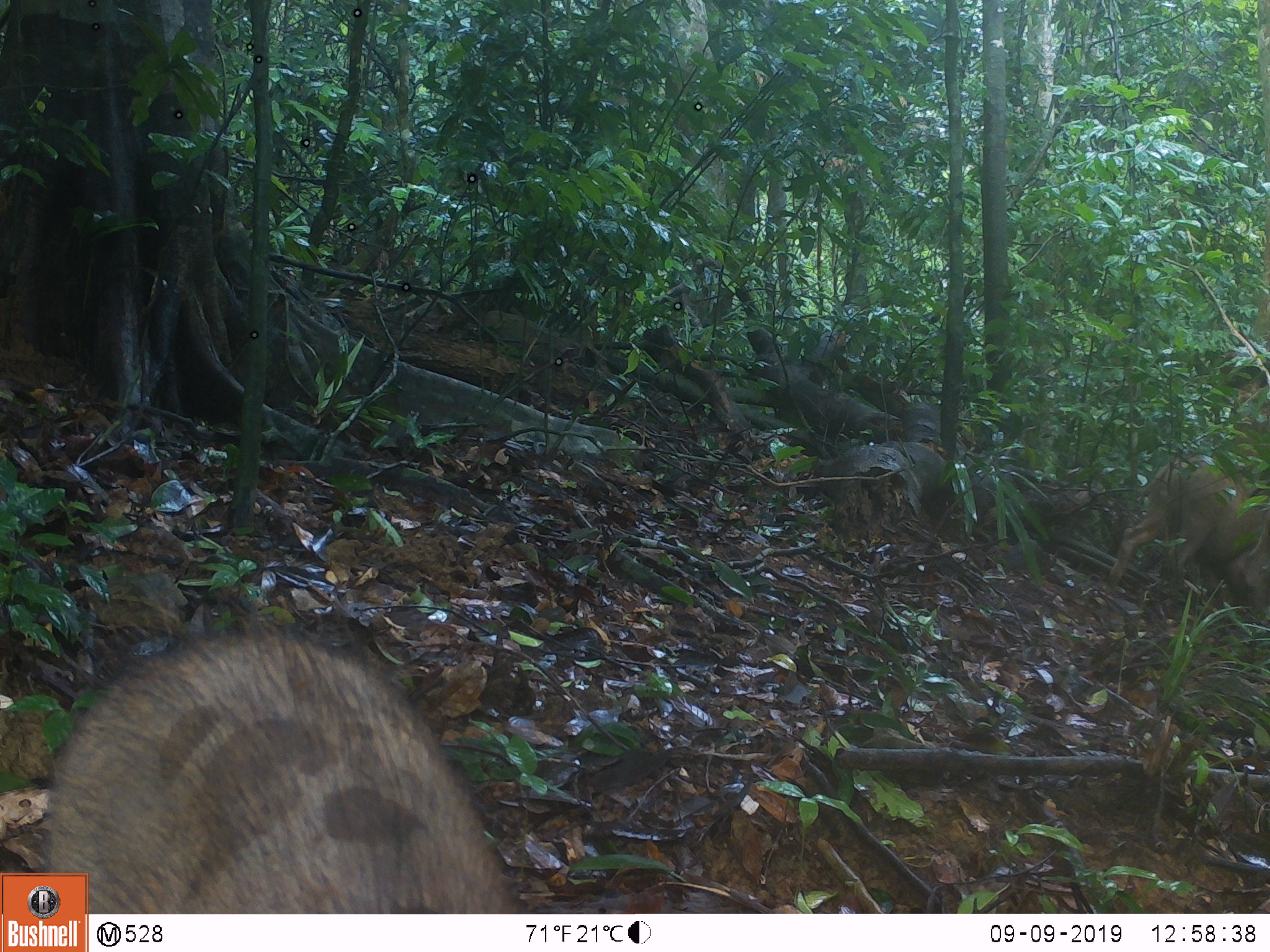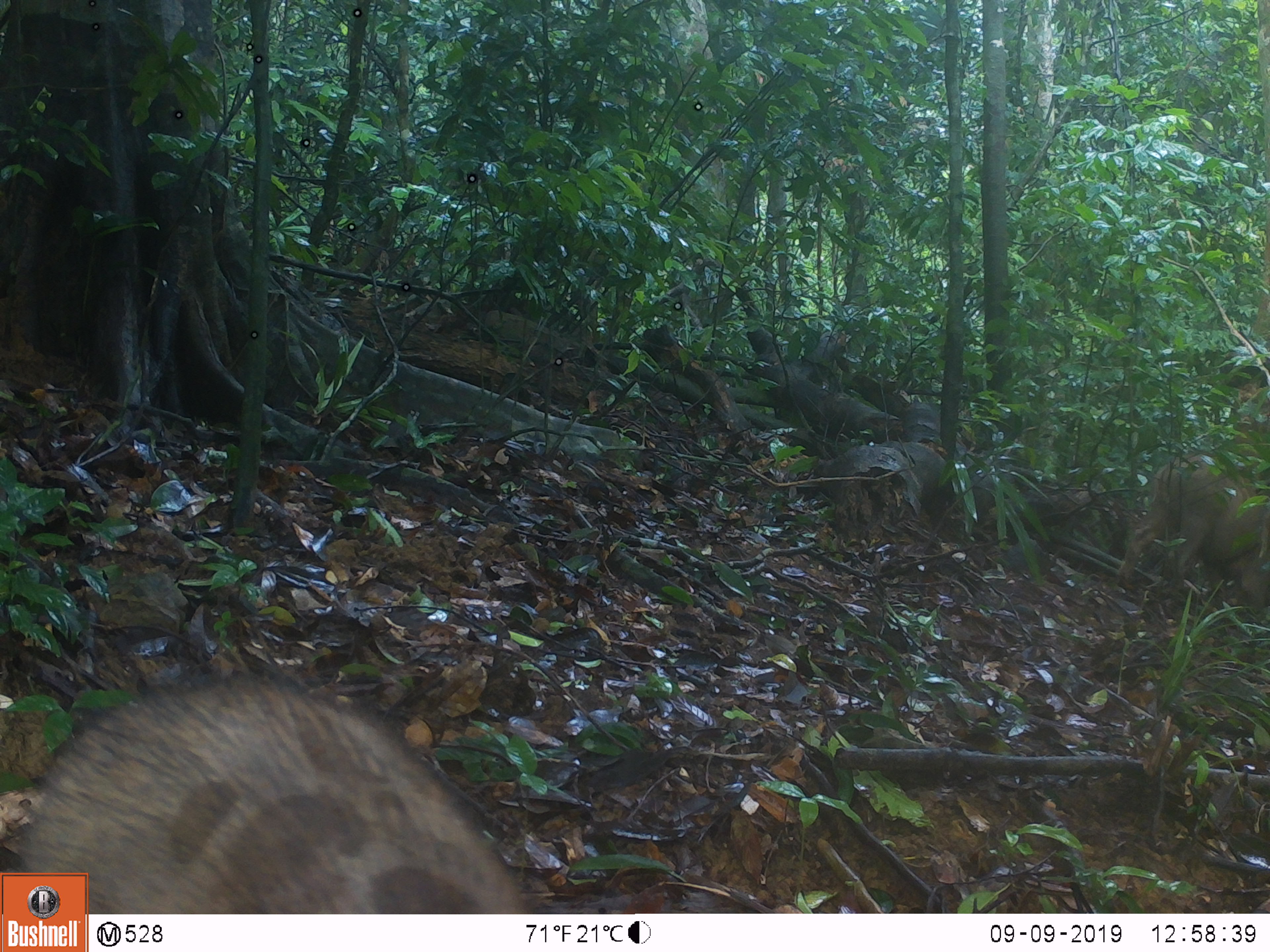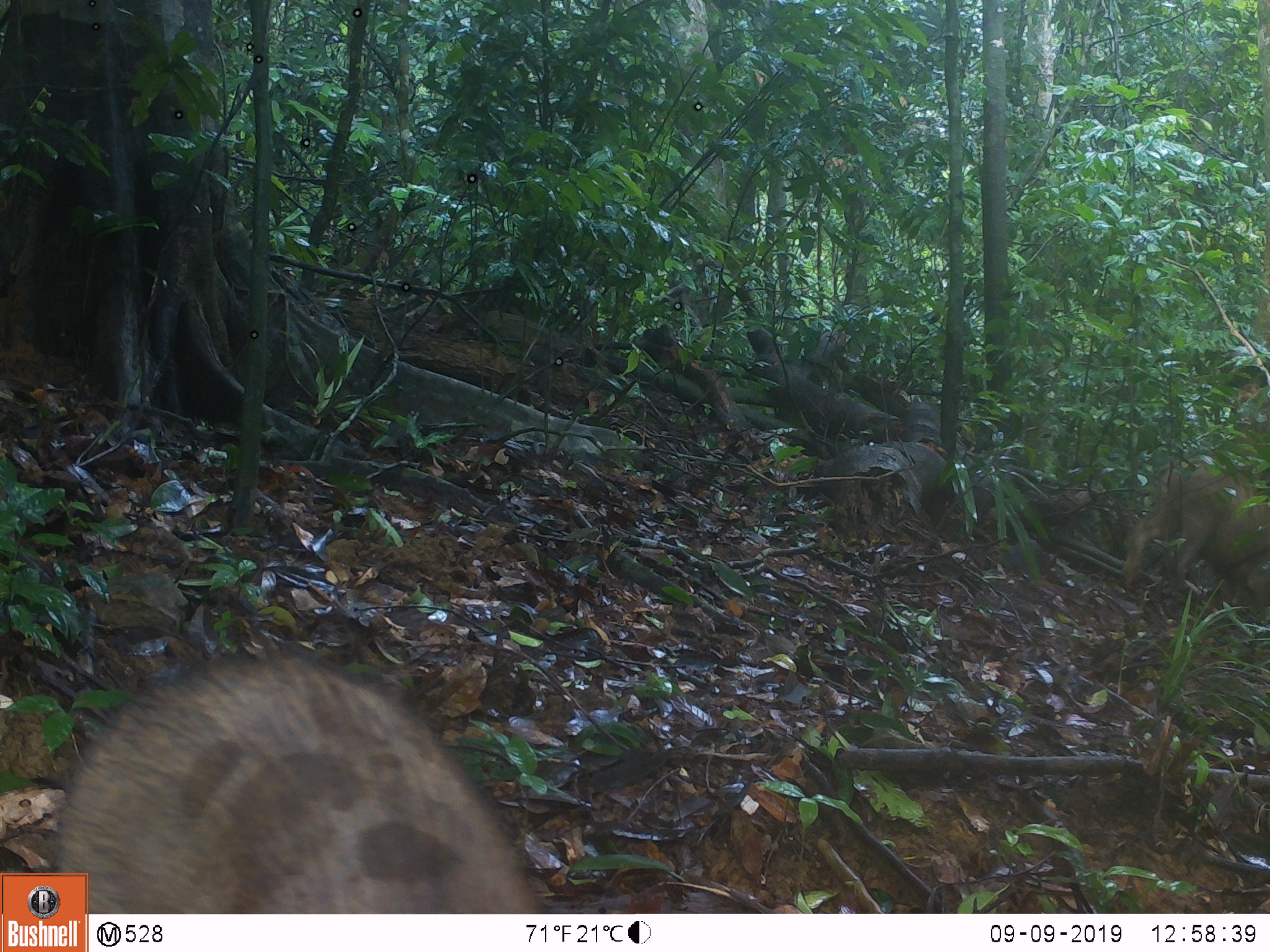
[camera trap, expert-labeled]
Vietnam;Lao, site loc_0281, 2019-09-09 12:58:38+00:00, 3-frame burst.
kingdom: Animalia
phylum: Chordata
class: Mammalia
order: Artiodactyla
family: Suidae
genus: Sus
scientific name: Sus scrofa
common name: eurasian wild pig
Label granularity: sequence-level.